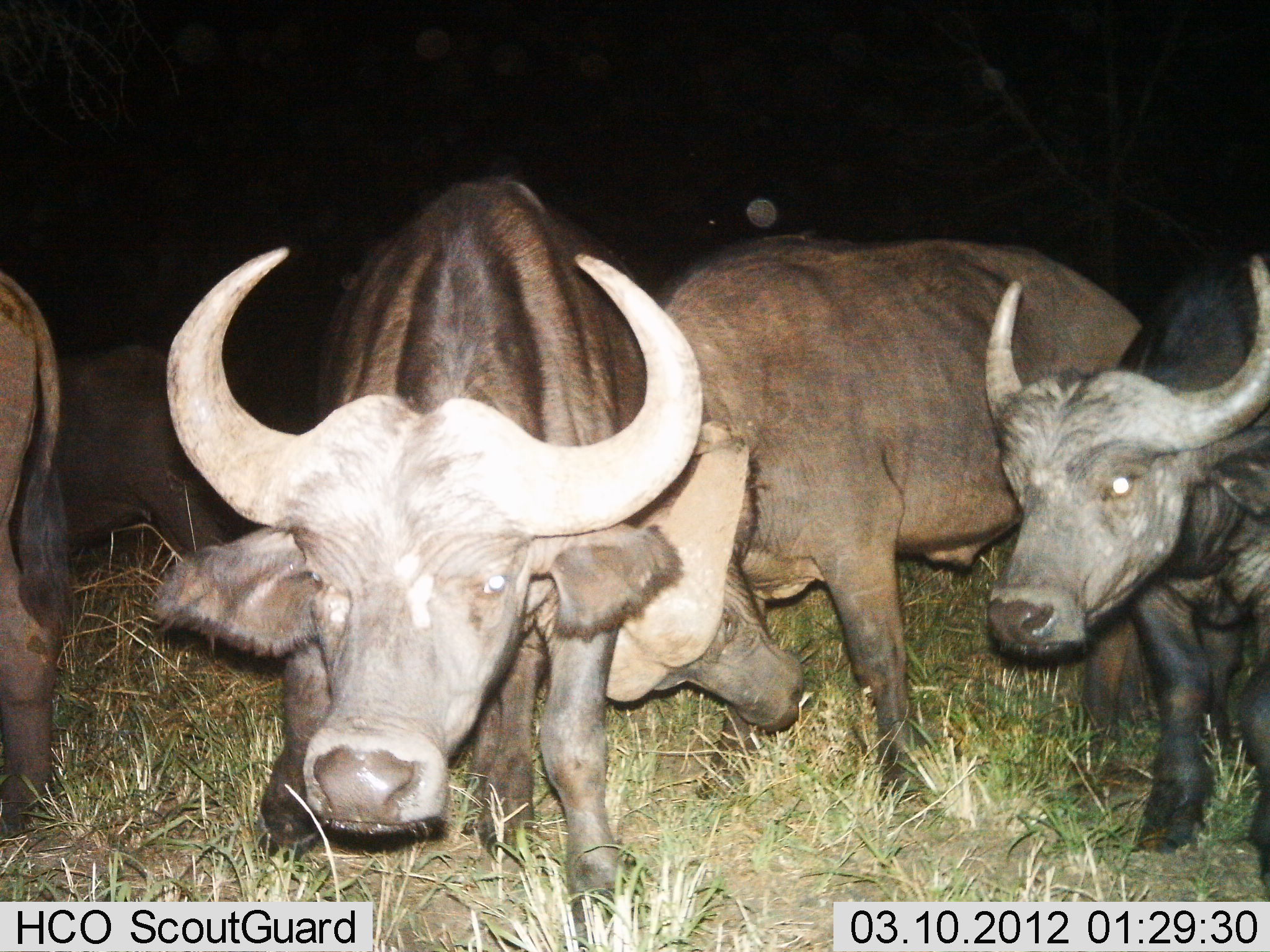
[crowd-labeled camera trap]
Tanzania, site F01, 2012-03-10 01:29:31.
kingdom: Animalia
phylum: Chordata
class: Mammalia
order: Artiodactyla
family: Bovidae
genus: Syncerus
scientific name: Syncerus caffer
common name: cape buffalo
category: buffalo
Buffalo (cape buffalo) (Syncerus caffer), count 5. Behavior (volunteer vote fractions): standing 80%, resting 0%, moving 20%, interacting 33%. Young present (vote fraction): 7%. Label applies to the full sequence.